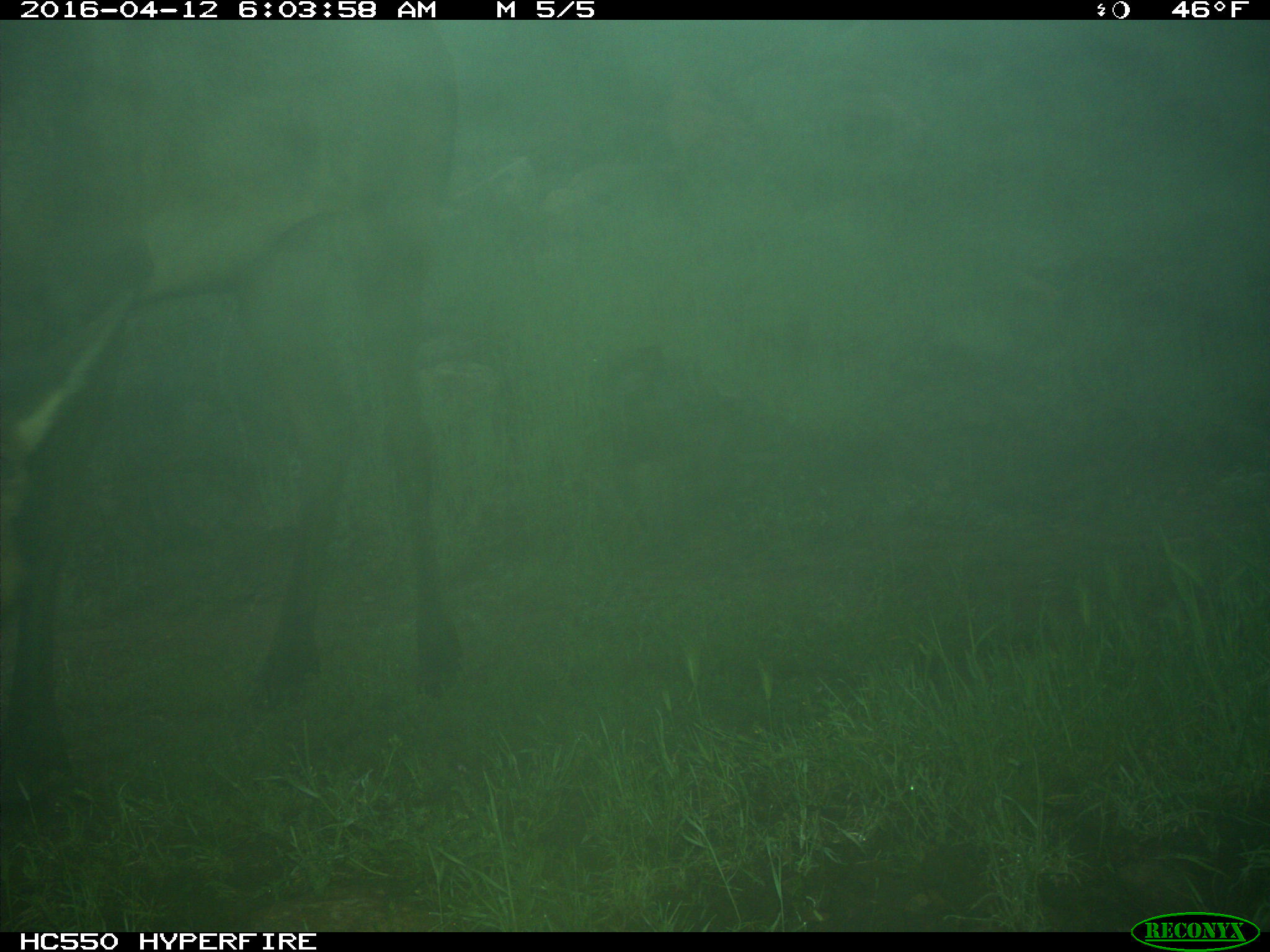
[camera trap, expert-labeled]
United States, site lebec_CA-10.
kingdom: Animalia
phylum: Chordata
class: Mammalia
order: Artiodactyla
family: Cervidae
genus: Cervus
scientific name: Cervus canadensis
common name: elk